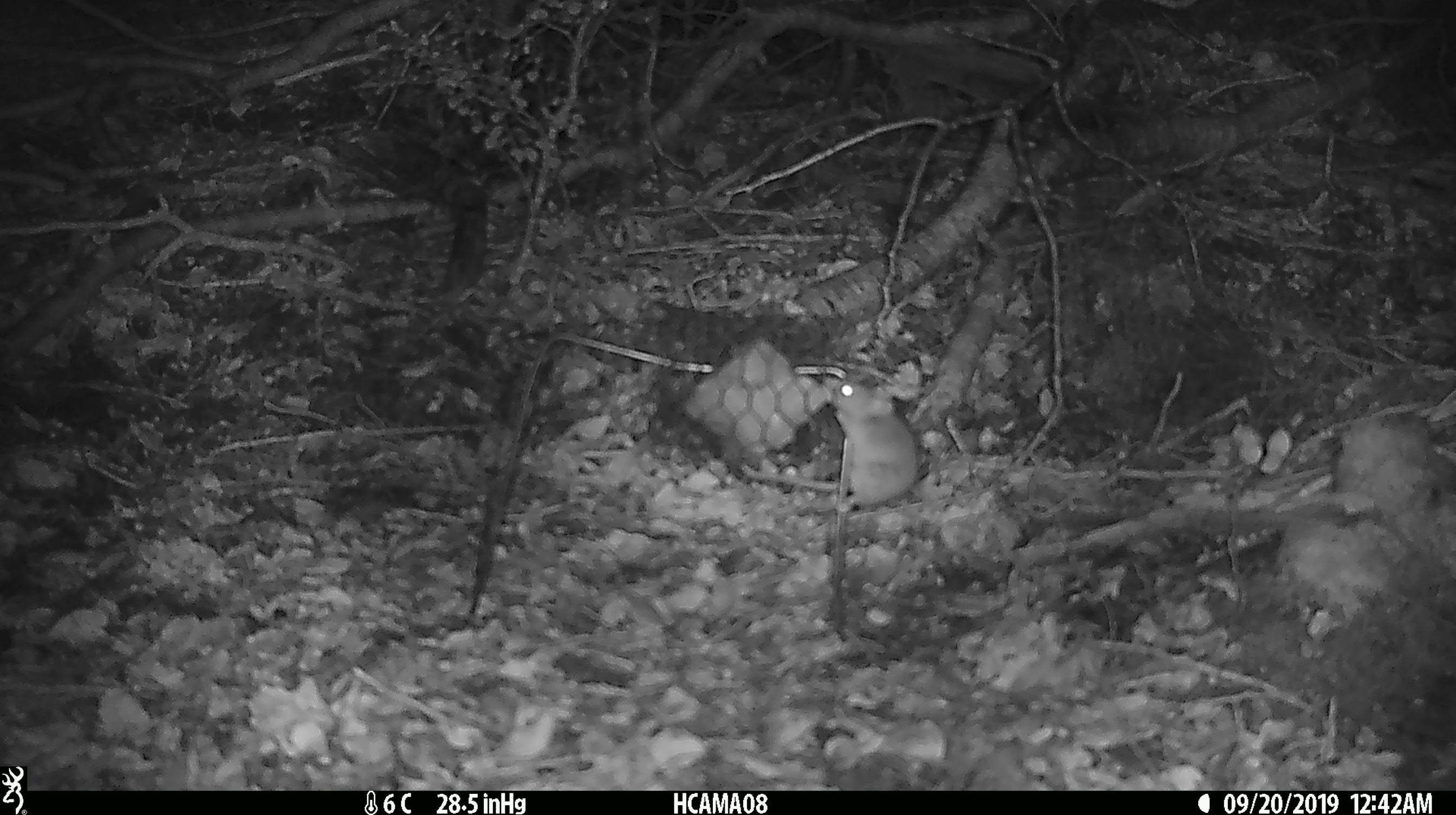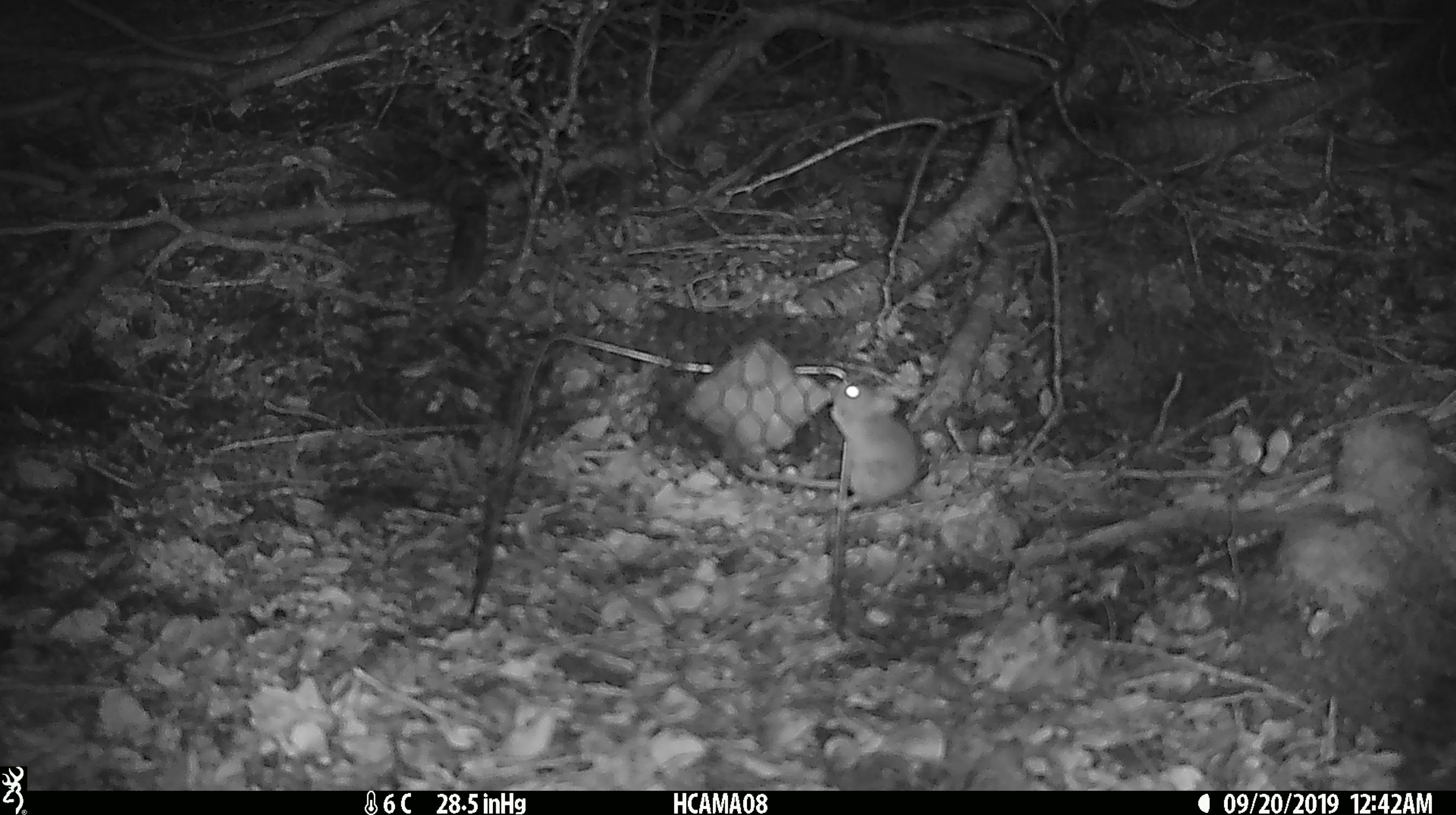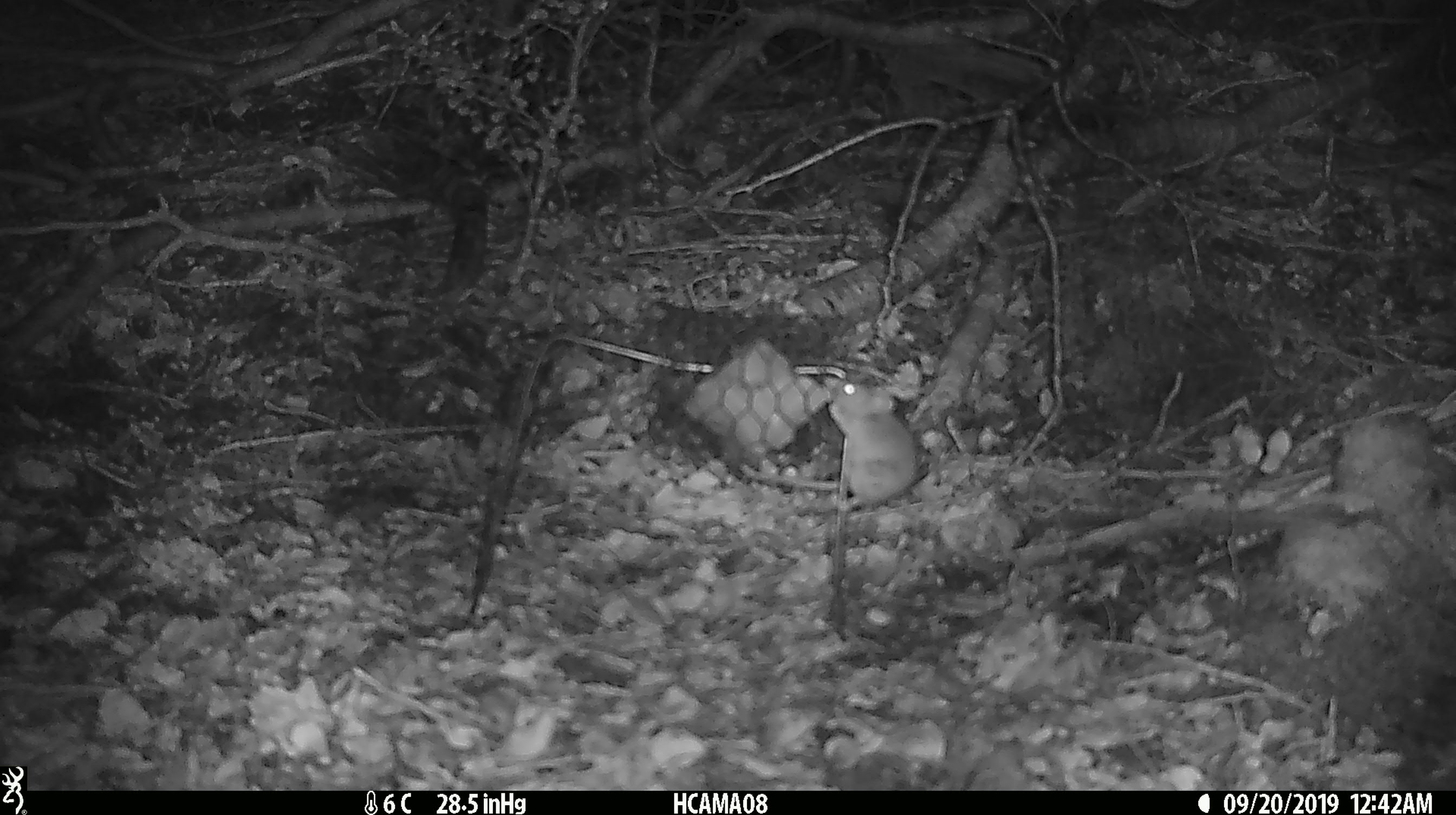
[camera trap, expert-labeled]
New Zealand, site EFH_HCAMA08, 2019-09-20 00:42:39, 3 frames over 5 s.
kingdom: Animalia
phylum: Chordata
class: Mammalia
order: Rodentia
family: Muridae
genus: Mus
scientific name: Mus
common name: mouse